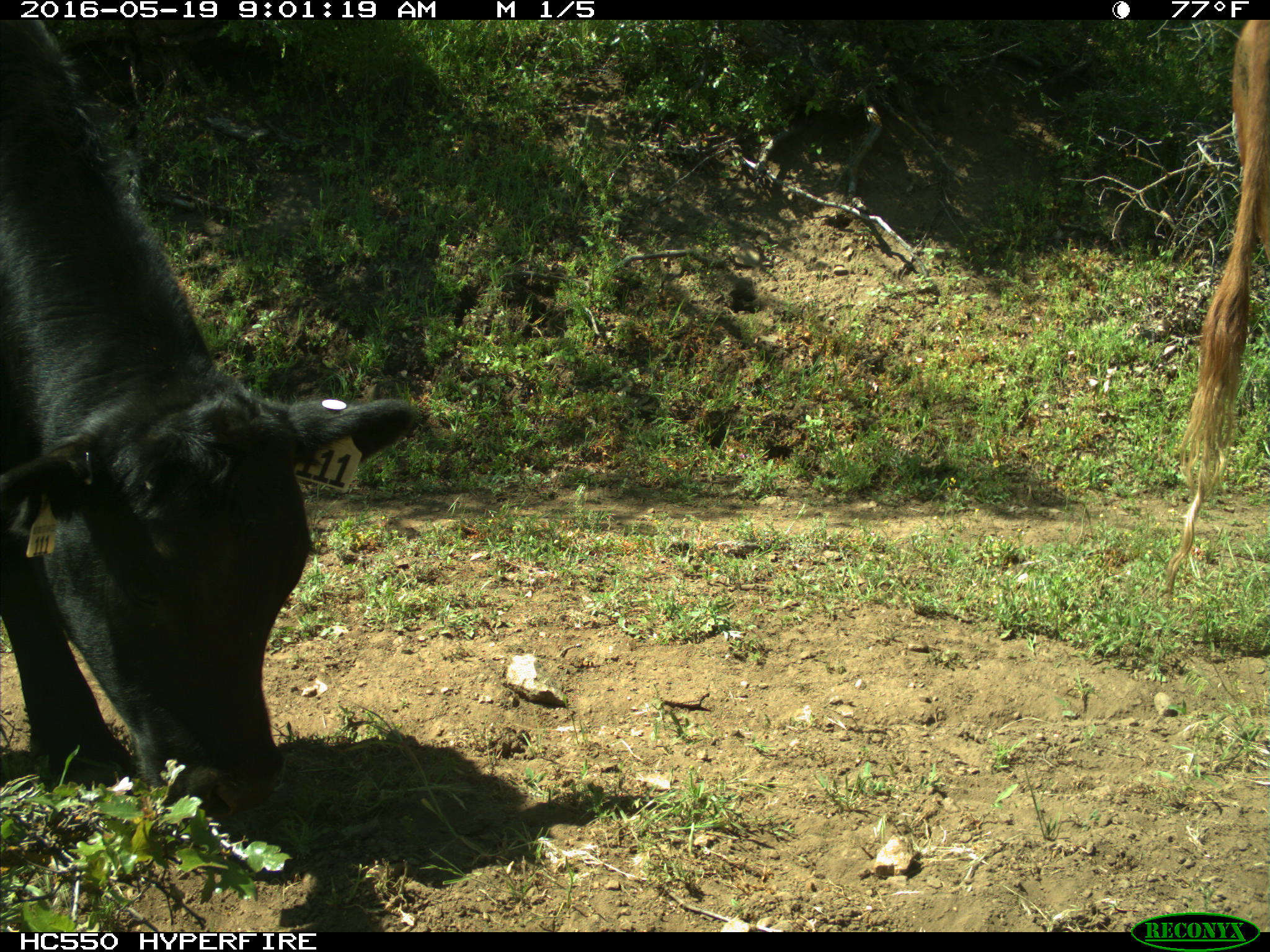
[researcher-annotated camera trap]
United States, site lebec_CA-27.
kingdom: Animalia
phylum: Chordata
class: Mammalia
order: Artiodactyla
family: Bovidae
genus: Bos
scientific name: Bos taurus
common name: domestic cow